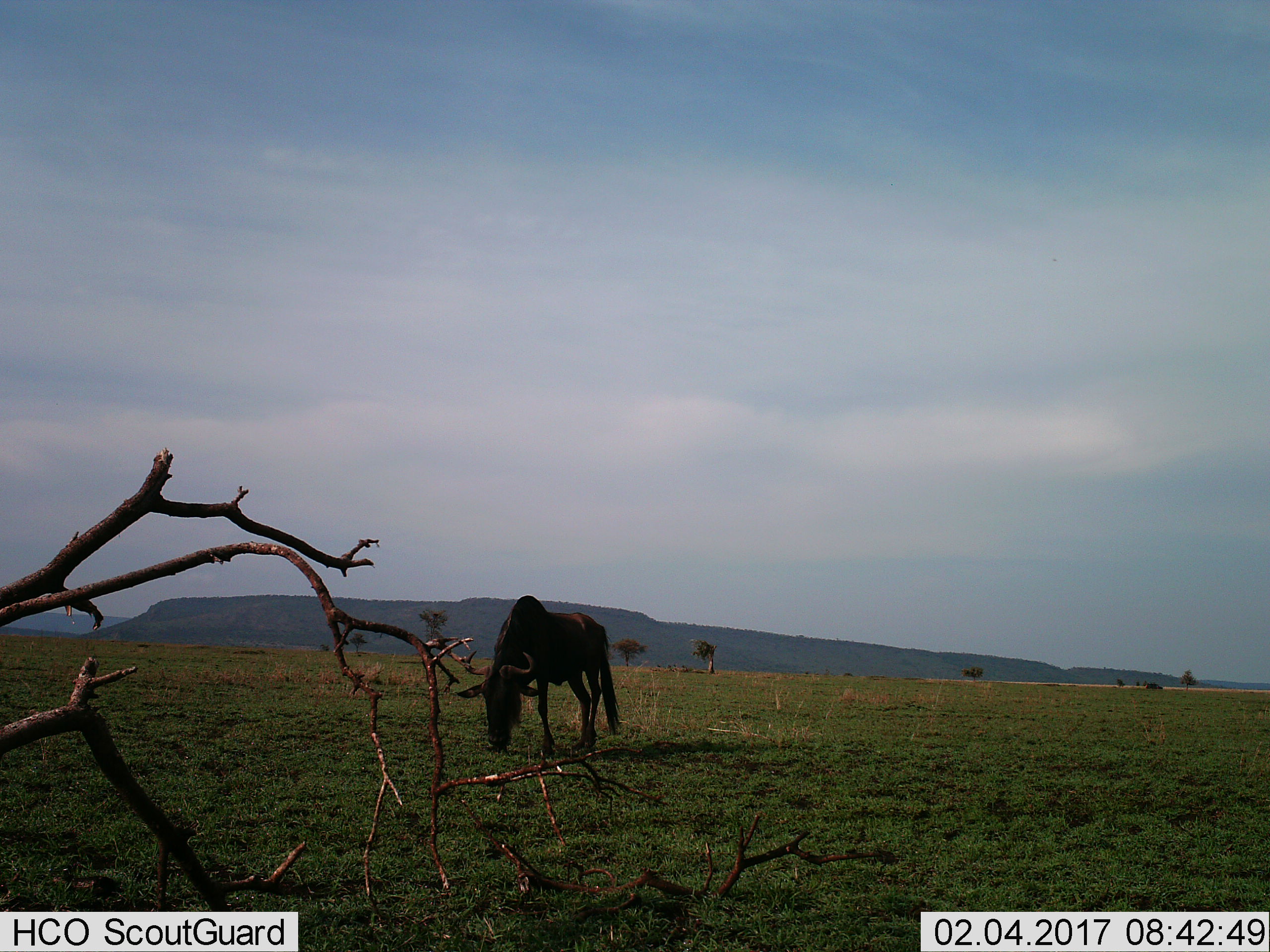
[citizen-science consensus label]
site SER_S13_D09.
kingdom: Animalia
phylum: Chordata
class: Mammalia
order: Artiodactyla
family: Bovidae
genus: Connochaetes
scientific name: Connochaetes taurinus taurinus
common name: blue wildebeest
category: wildebeestblue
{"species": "wildebeestblue (blue wildebeest) (Connochaetes taurinus taurinus)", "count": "1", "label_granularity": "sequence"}